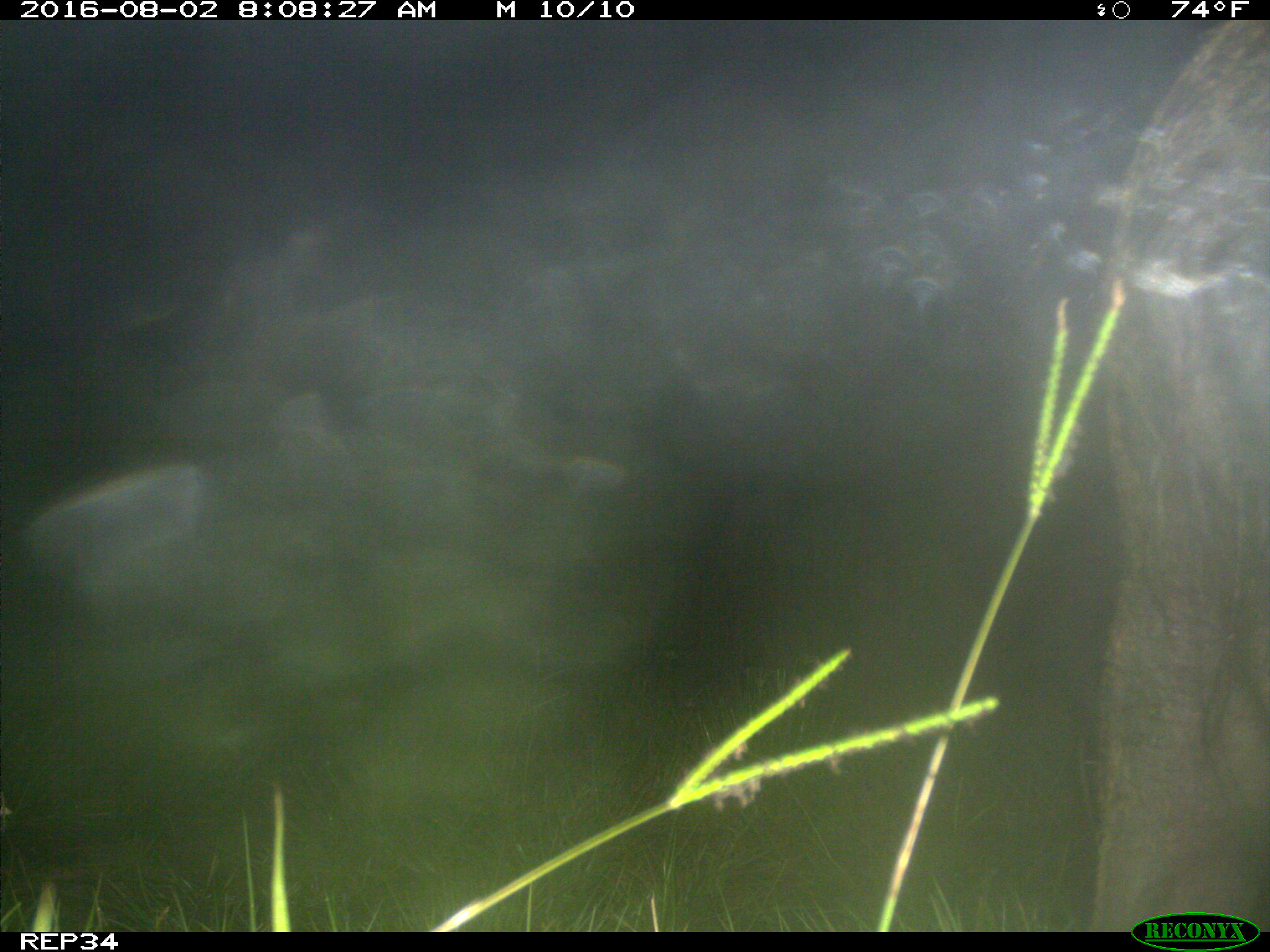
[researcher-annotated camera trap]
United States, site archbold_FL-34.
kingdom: Animalia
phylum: Chordata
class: Mammalia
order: Artiodactyla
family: Suidae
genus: Sus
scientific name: Sus scrofa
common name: wild boar